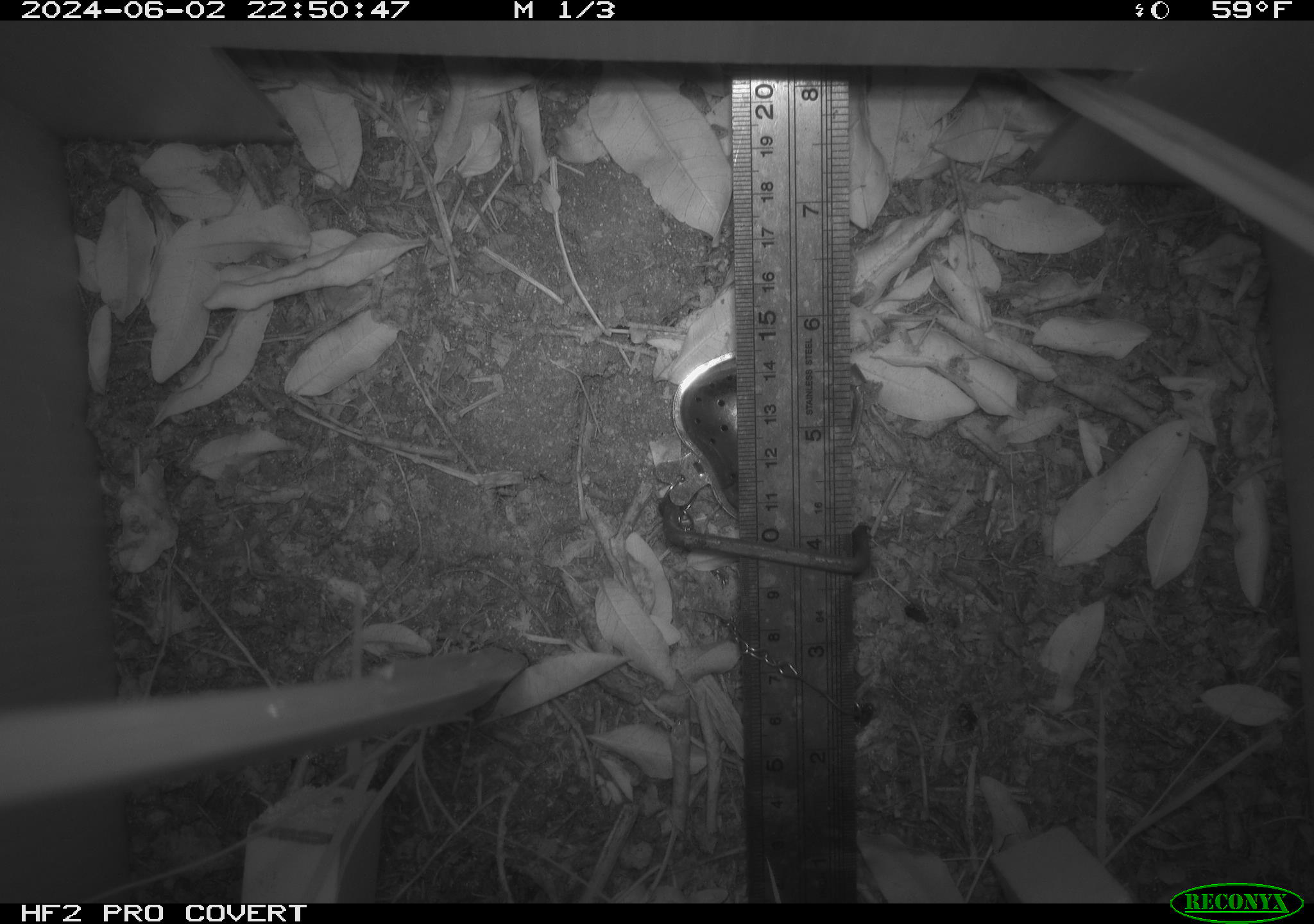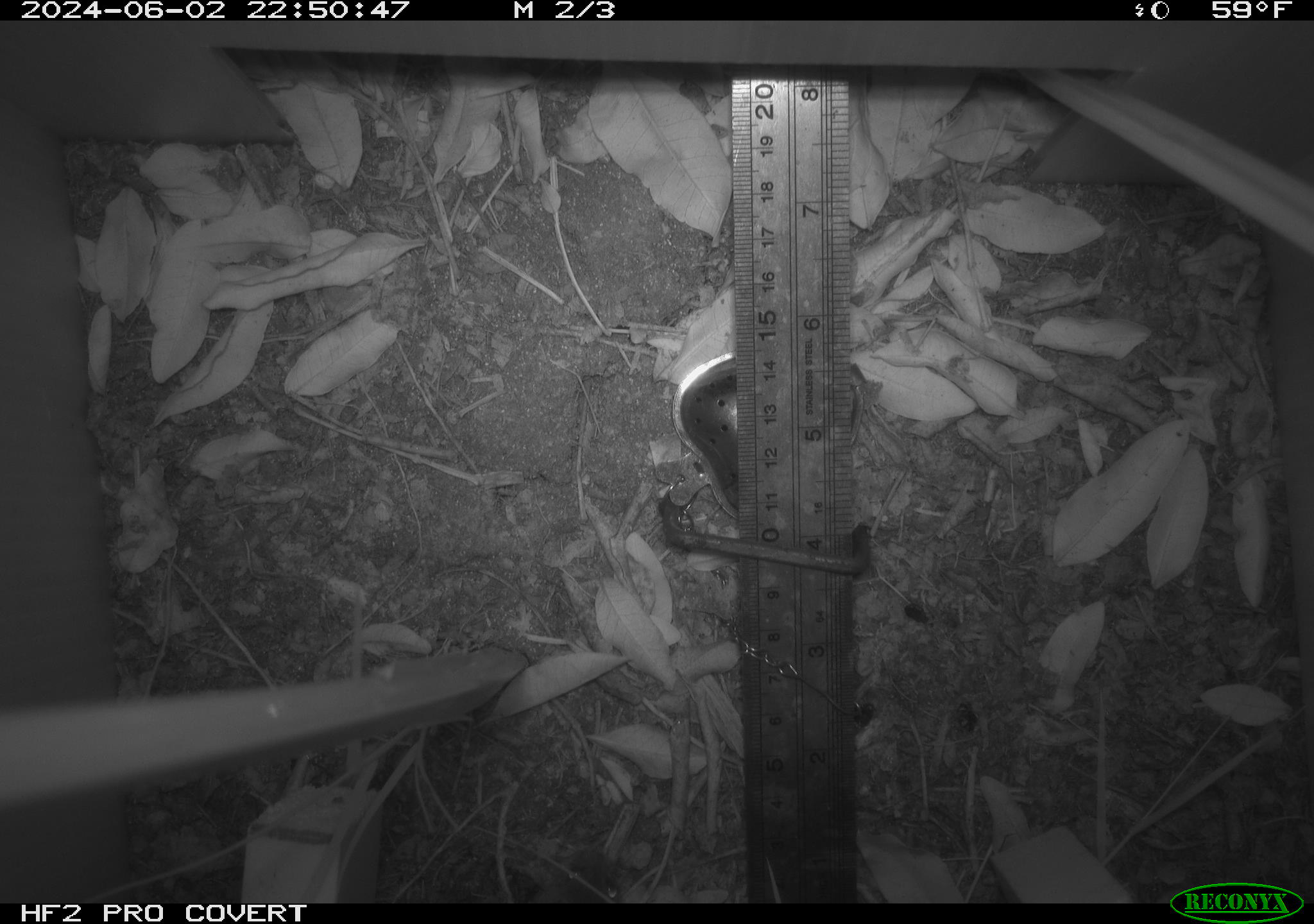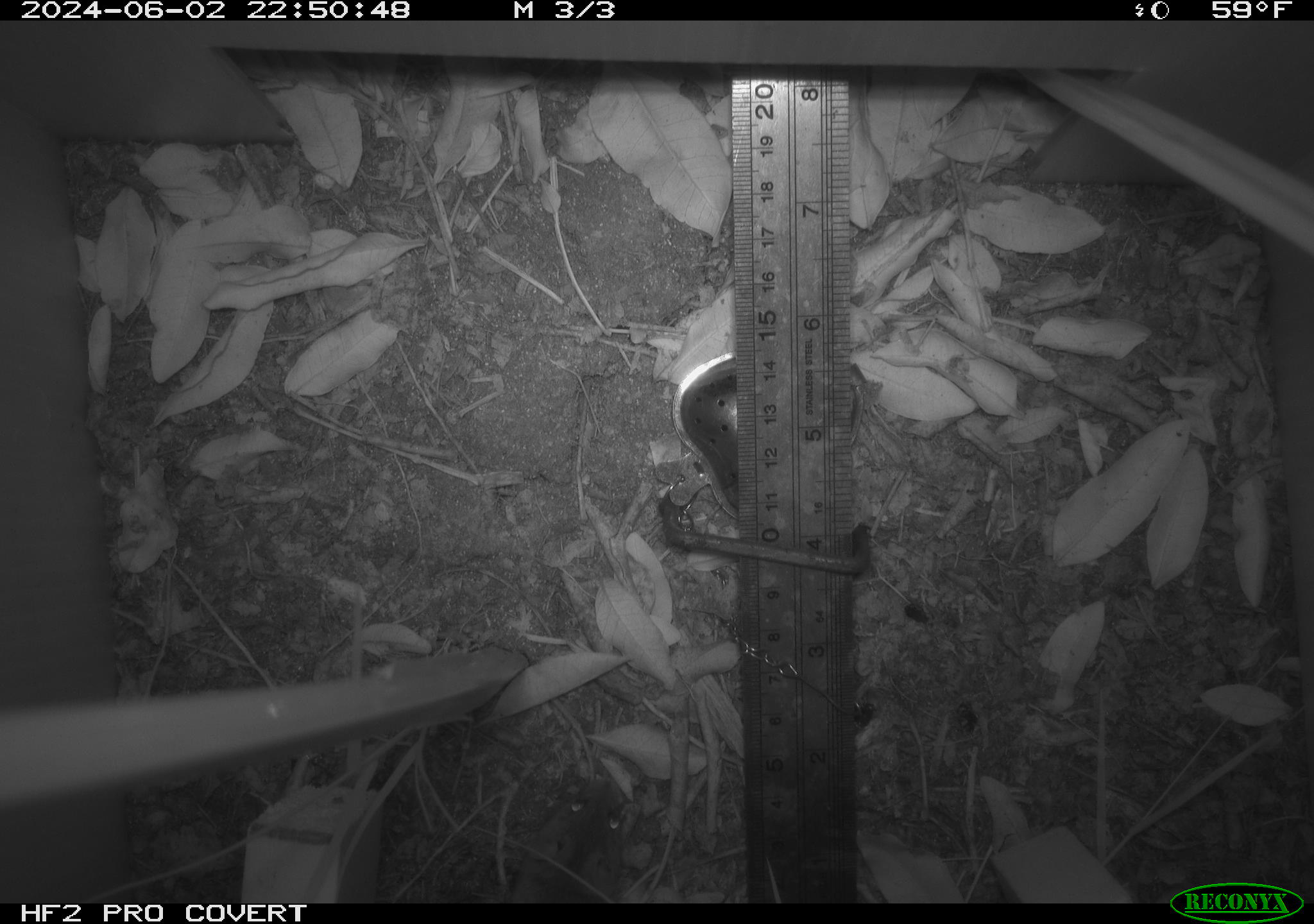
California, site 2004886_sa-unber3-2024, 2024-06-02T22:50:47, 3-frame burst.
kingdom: Animalia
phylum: Chordata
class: Mammalia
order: Rodentia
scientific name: Rodentia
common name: mouse species